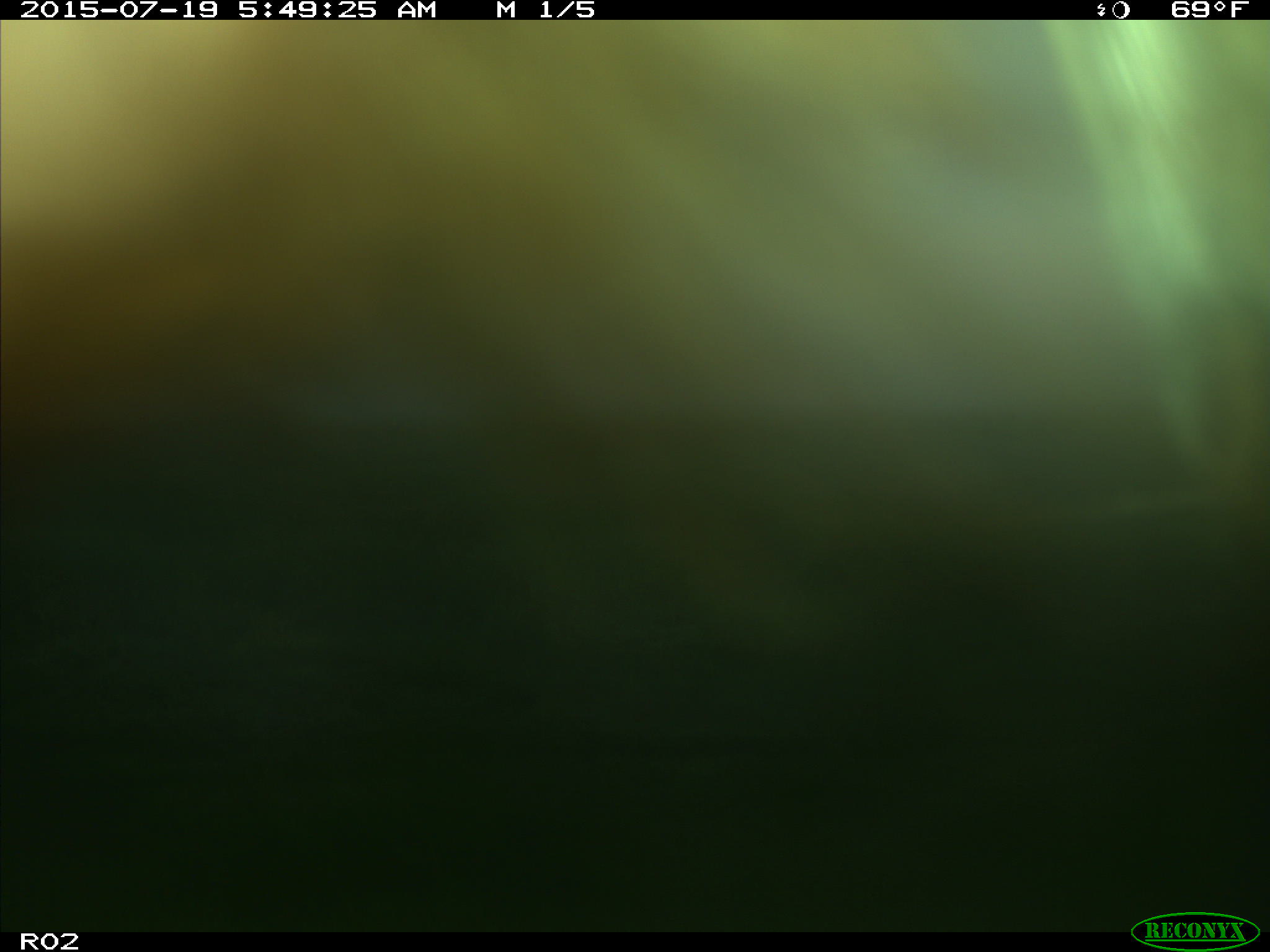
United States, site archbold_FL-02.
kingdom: Animalia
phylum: Chordata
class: Mammalia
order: Artiodactyla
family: Bovidae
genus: Bos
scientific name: Bos taurus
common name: domestic cow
Bos taurus (domestic cow).